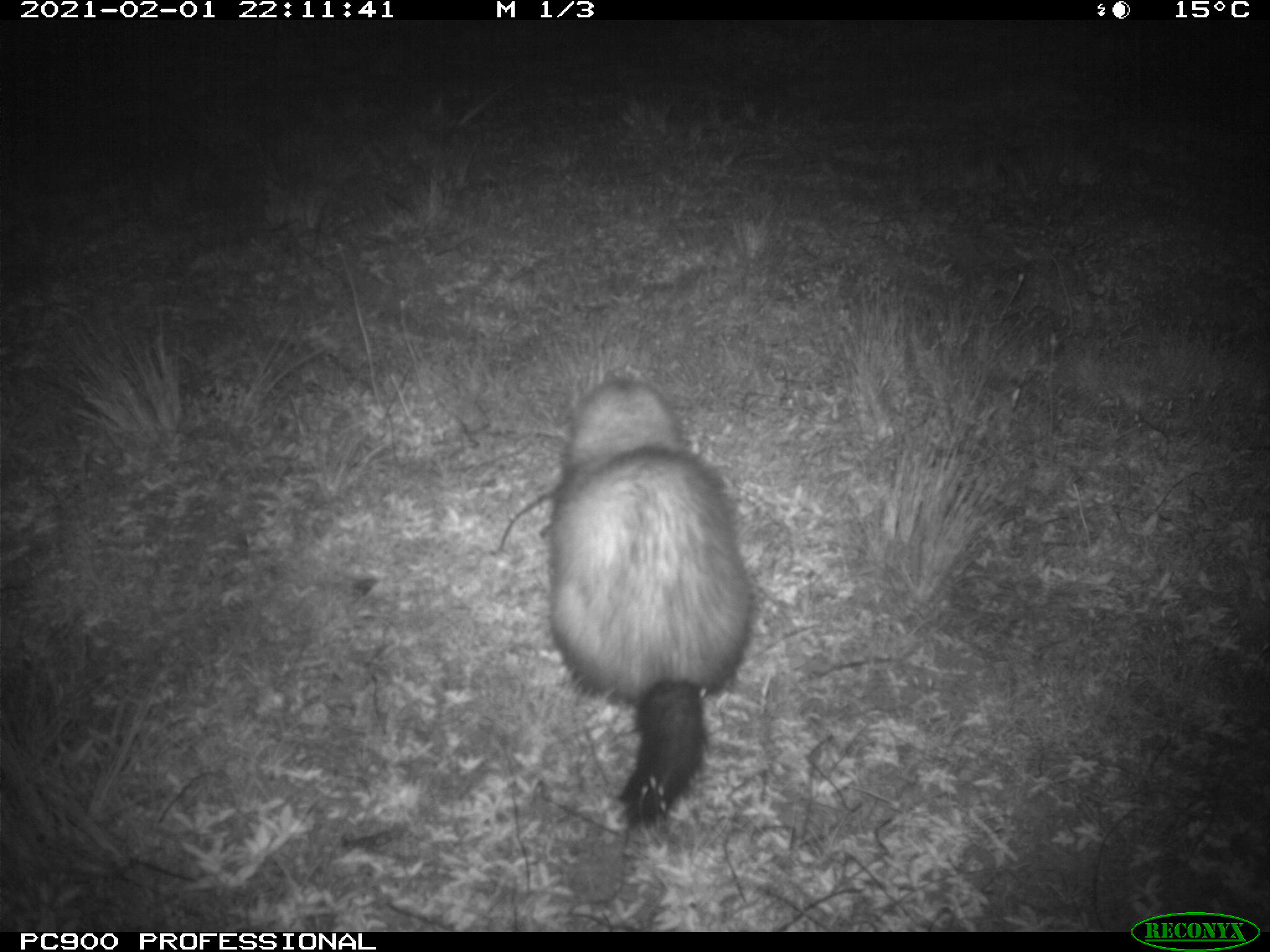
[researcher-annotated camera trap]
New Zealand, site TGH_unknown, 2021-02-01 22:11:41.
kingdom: Animalia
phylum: Chordata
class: Mammalia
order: Carnivora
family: Mustelidae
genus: Mustela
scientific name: Mustela furo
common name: ferret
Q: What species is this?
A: Ferret (Mustela furo).